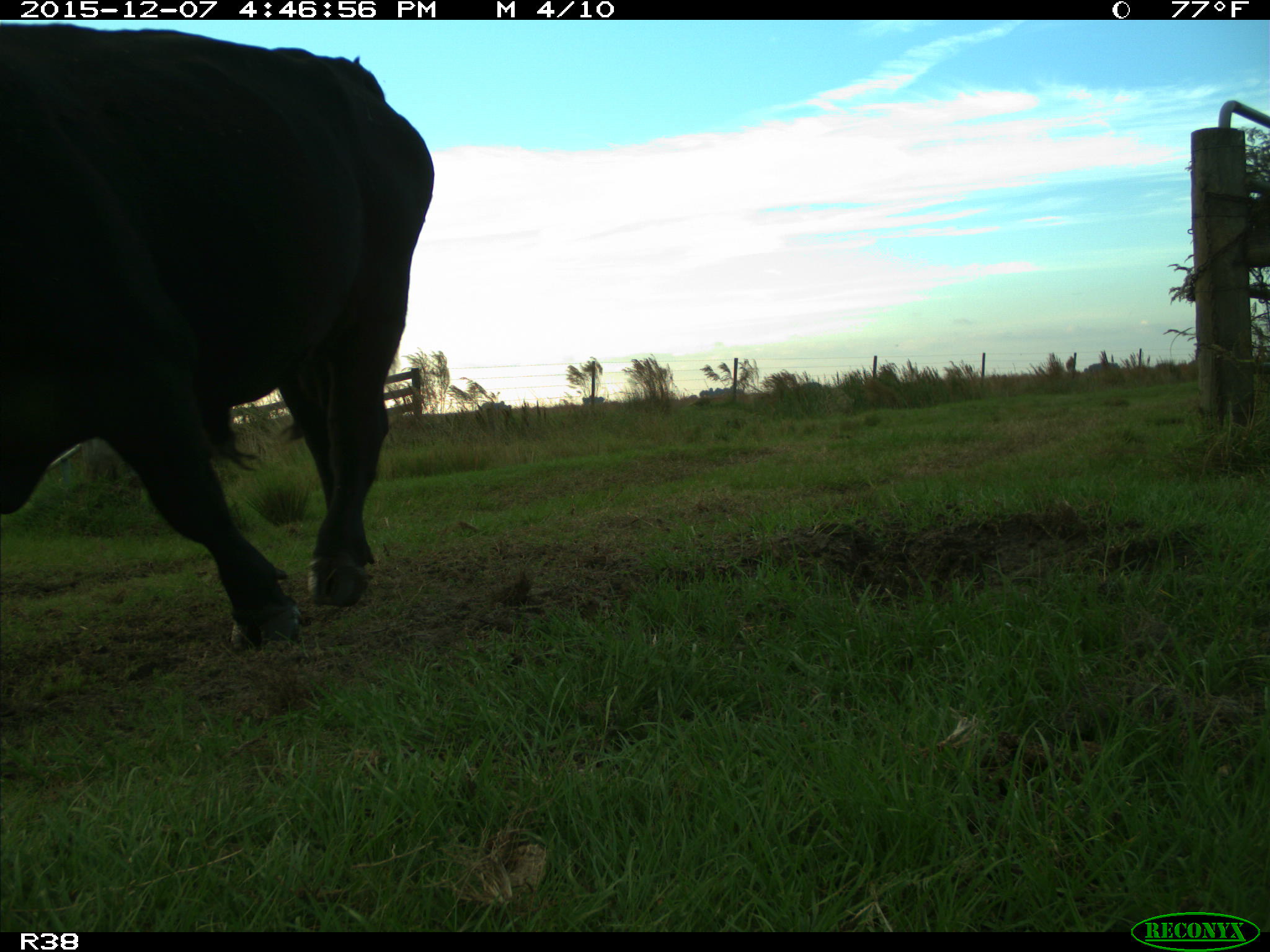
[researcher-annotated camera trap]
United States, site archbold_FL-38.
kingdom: Animalia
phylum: Chordata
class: Mammalia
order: Artiodactyla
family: Bovidae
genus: Bos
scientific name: Bos taurus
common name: domestic cow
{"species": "Bos taurus (domestic cow)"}